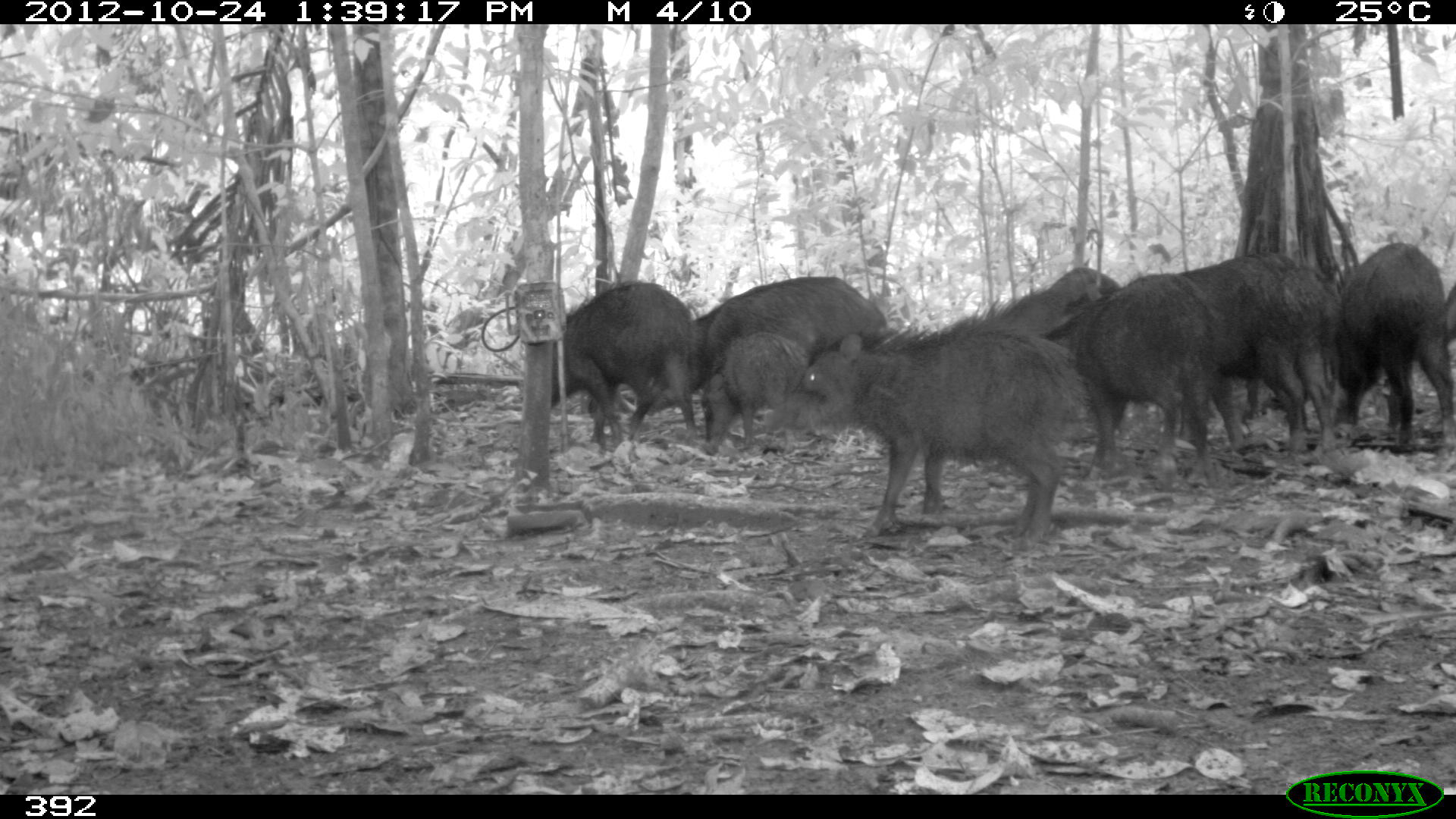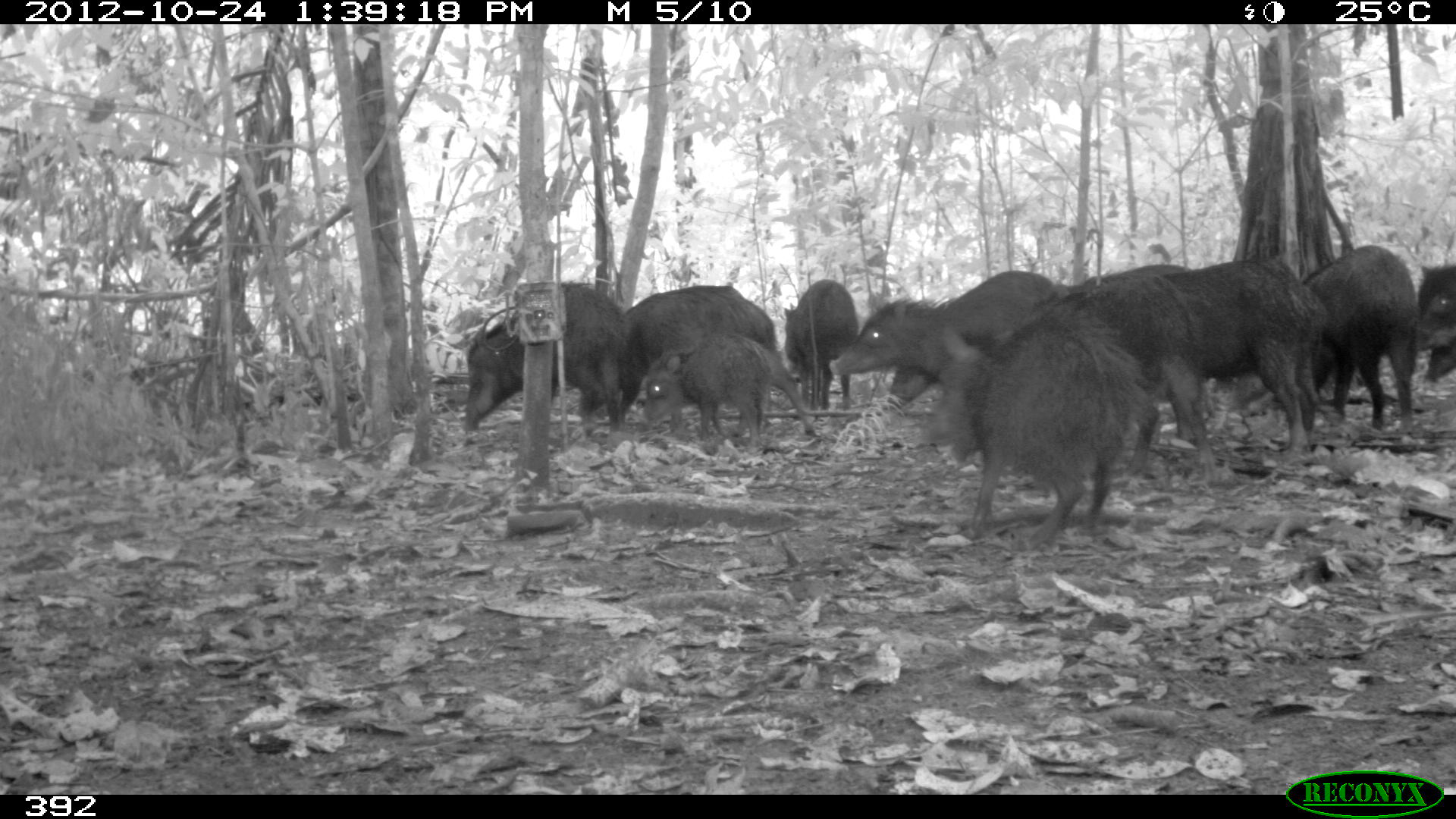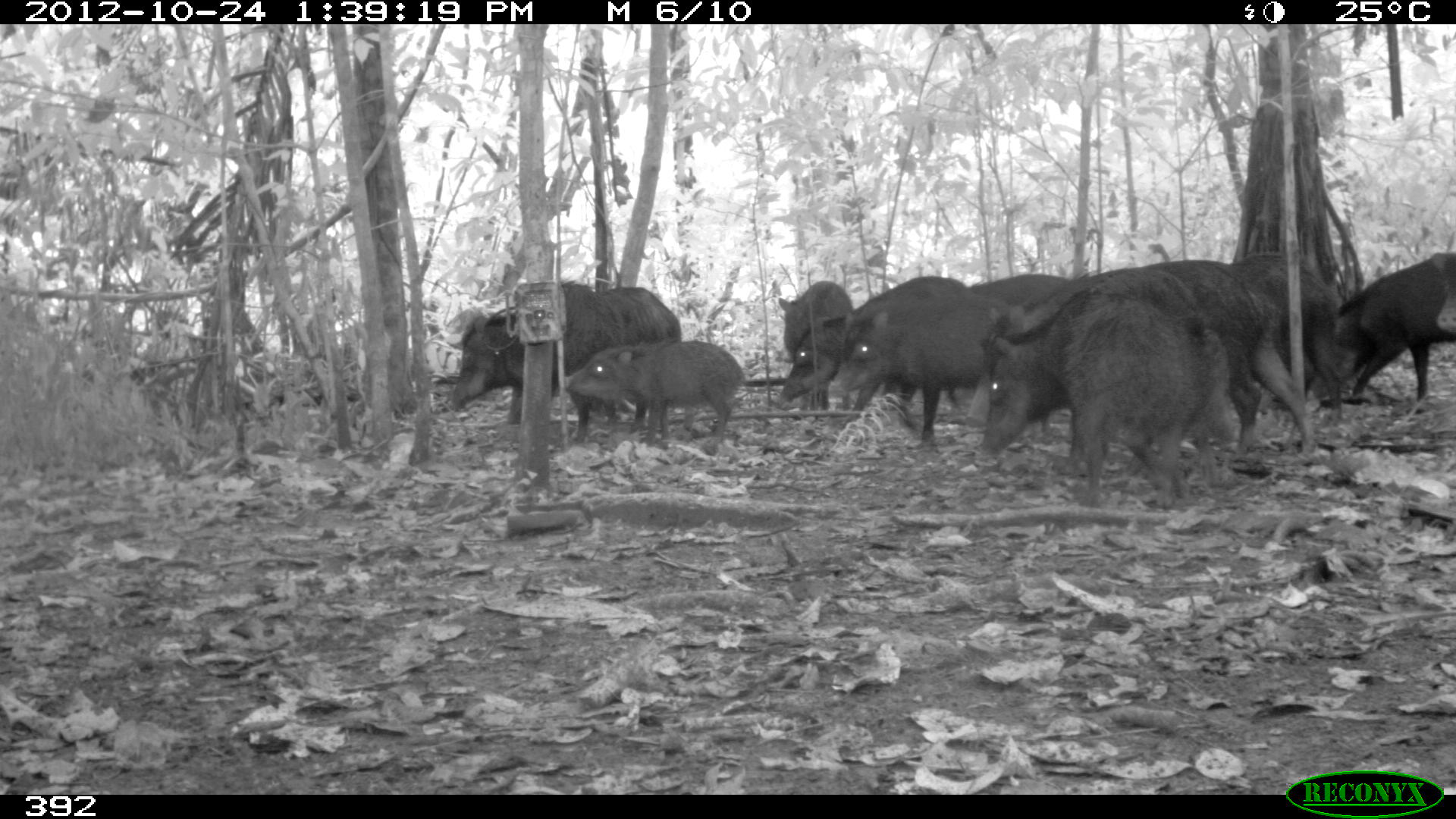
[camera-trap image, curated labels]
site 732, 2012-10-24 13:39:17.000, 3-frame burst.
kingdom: Animalia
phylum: Chordata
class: Mammalia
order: Artiodactyla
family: Tayassuidae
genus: Tayassu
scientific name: Tayassu pecari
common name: white-lipped peccary